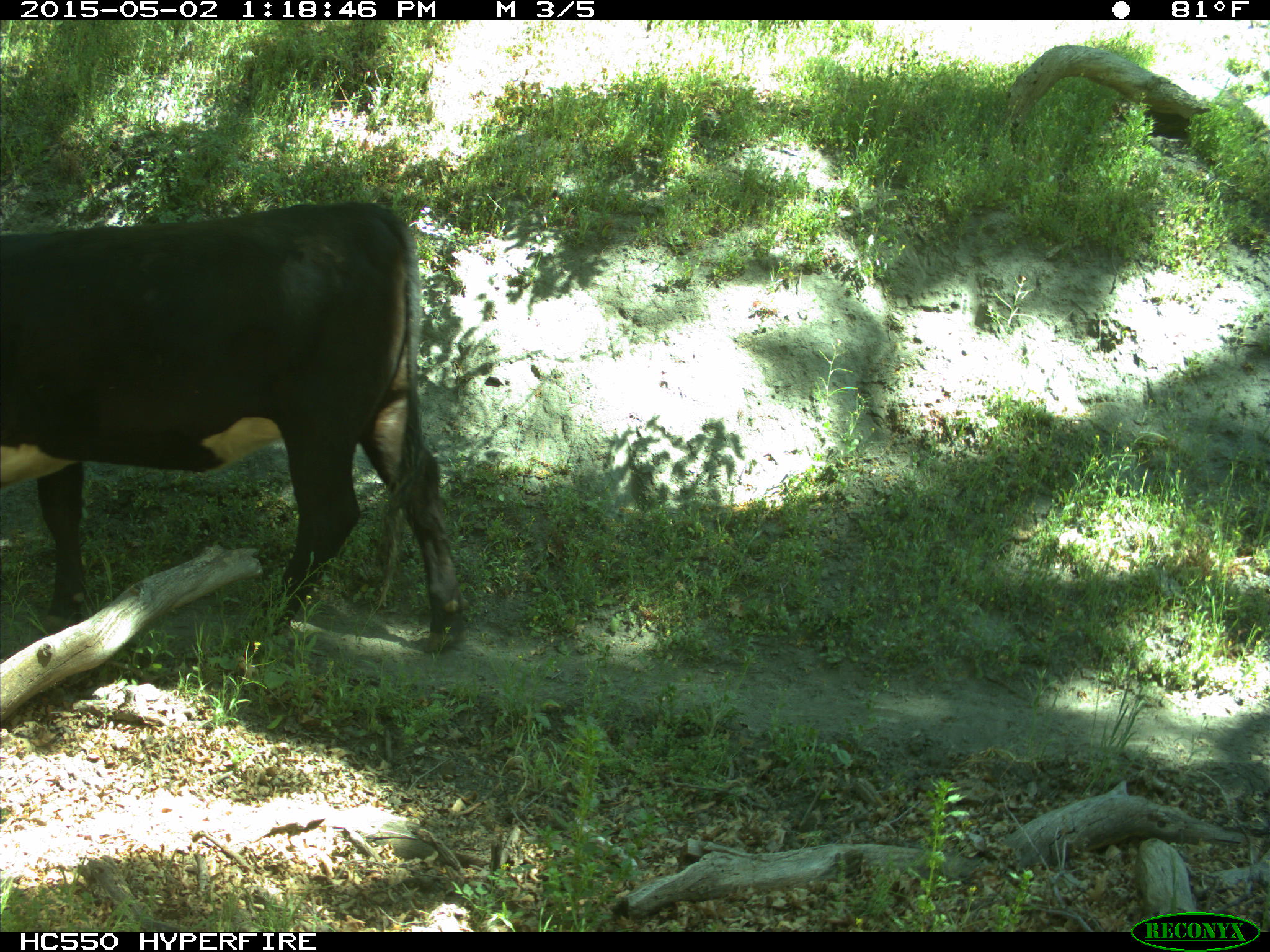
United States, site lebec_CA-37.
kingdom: Animalia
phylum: Chordata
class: Mammalia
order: Artiodactyla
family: Bovidae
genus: Bos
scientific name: Bos taurus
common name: domestic cow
Bos taurus (domestic cow).